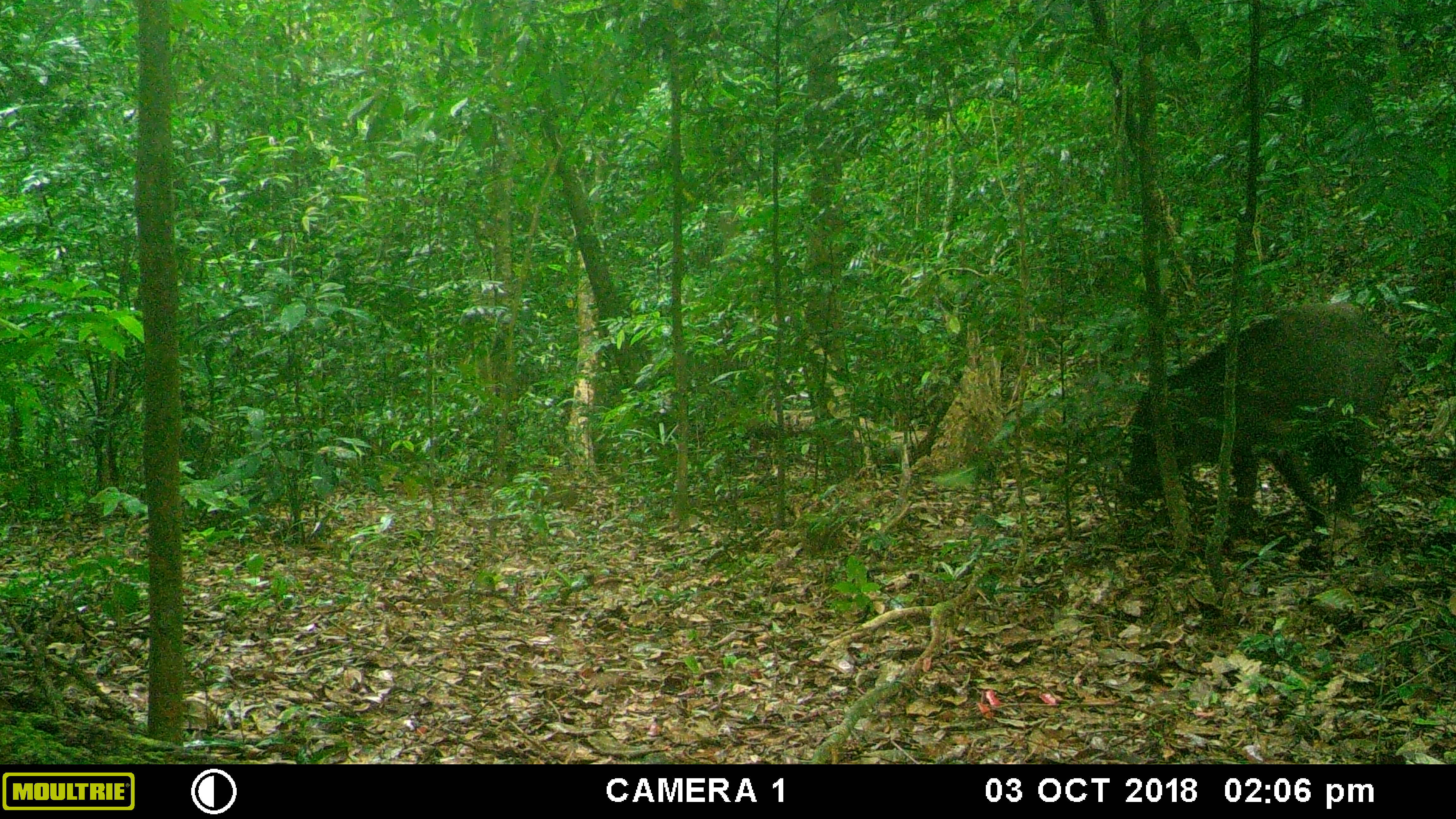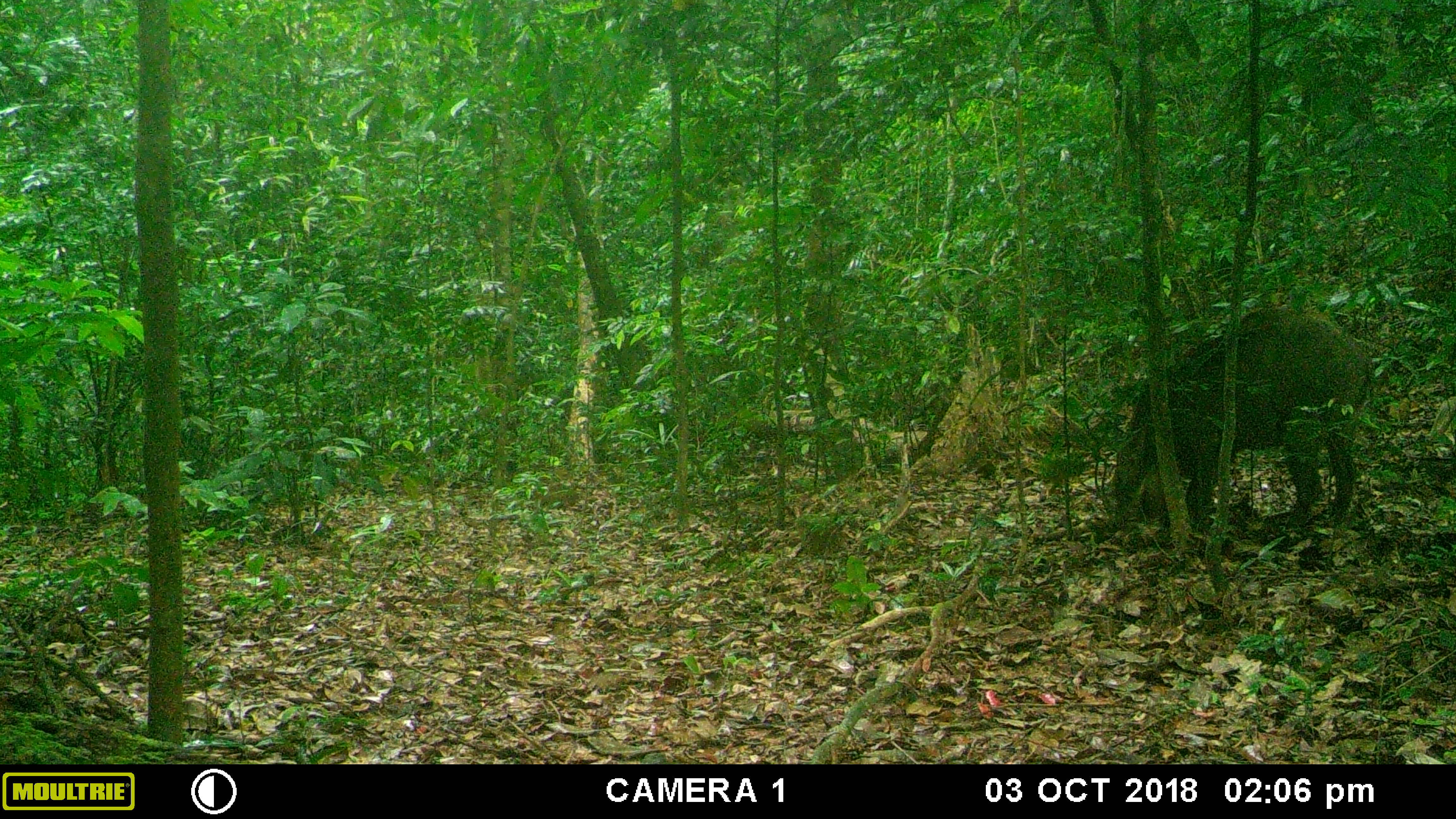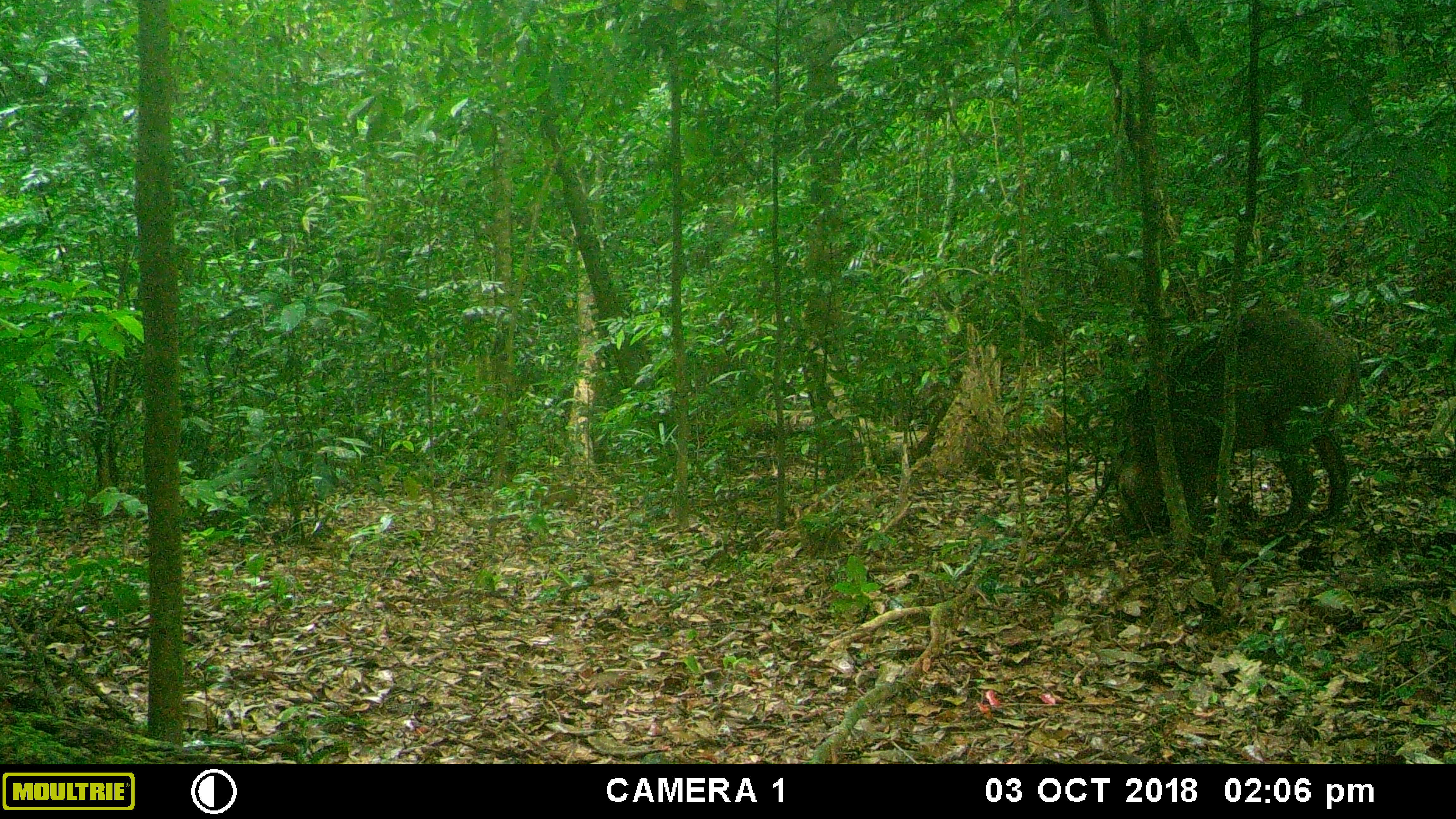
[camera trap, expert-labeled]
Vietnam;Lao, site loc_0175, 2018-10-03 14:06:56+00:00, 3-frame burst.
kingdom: Animalia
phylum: Chordata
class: Mammalia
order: Artiodactyla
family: Suidae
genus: Sus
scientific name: Sus scrofa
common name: eurasian wild pig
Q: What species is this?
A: Eurasian wild pig (Sus scrofa).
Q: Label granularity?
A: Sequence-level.